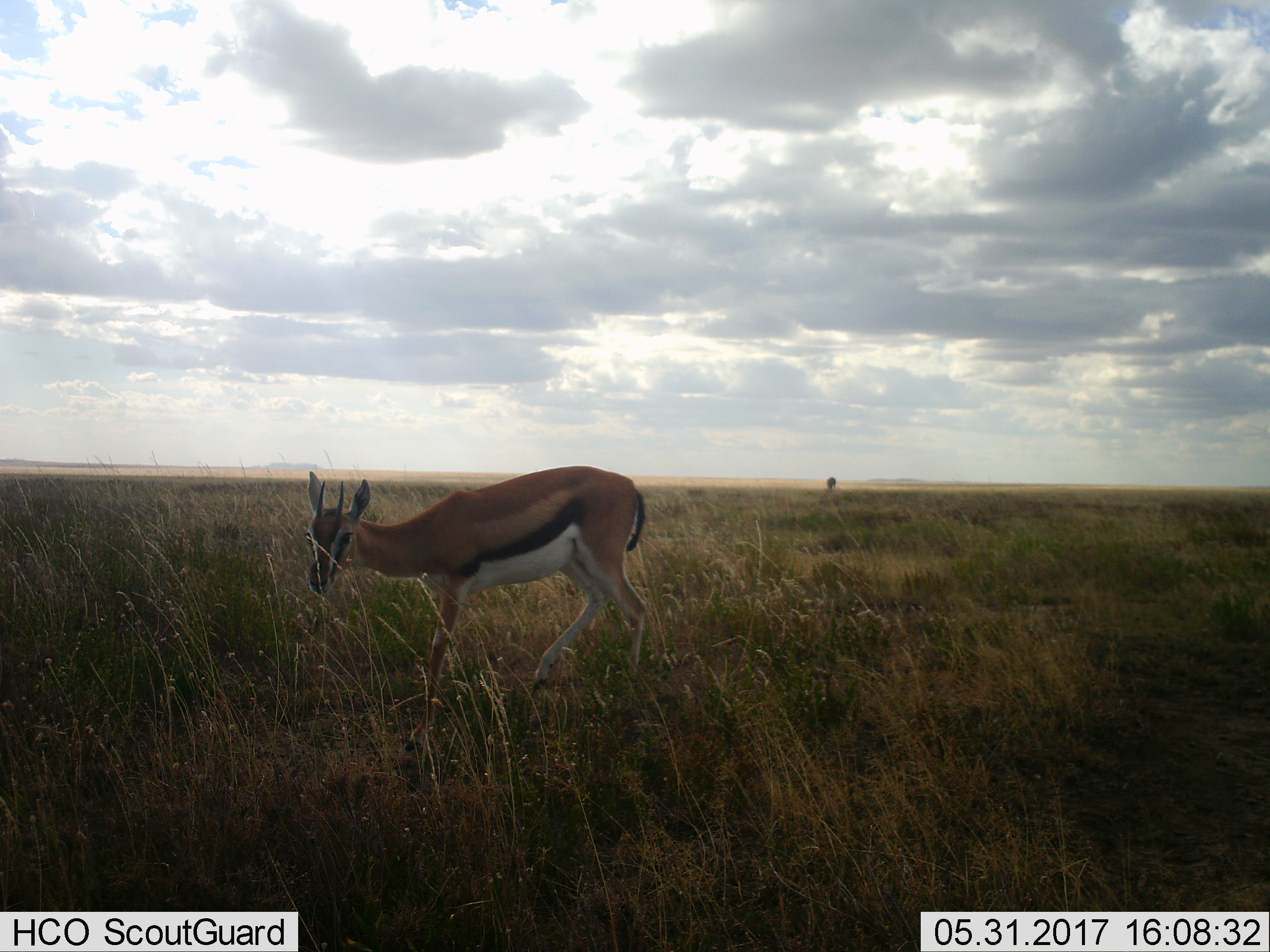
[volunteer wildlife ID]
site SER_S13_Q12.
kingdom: Animalia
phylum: Chordata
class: Mammalia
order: Artiodactyla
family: Bovidae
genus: Eudorcas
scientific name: Eudorcas thomsonii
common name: thomson's gazelle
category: gazellethomsons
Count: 2.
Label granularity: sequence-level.